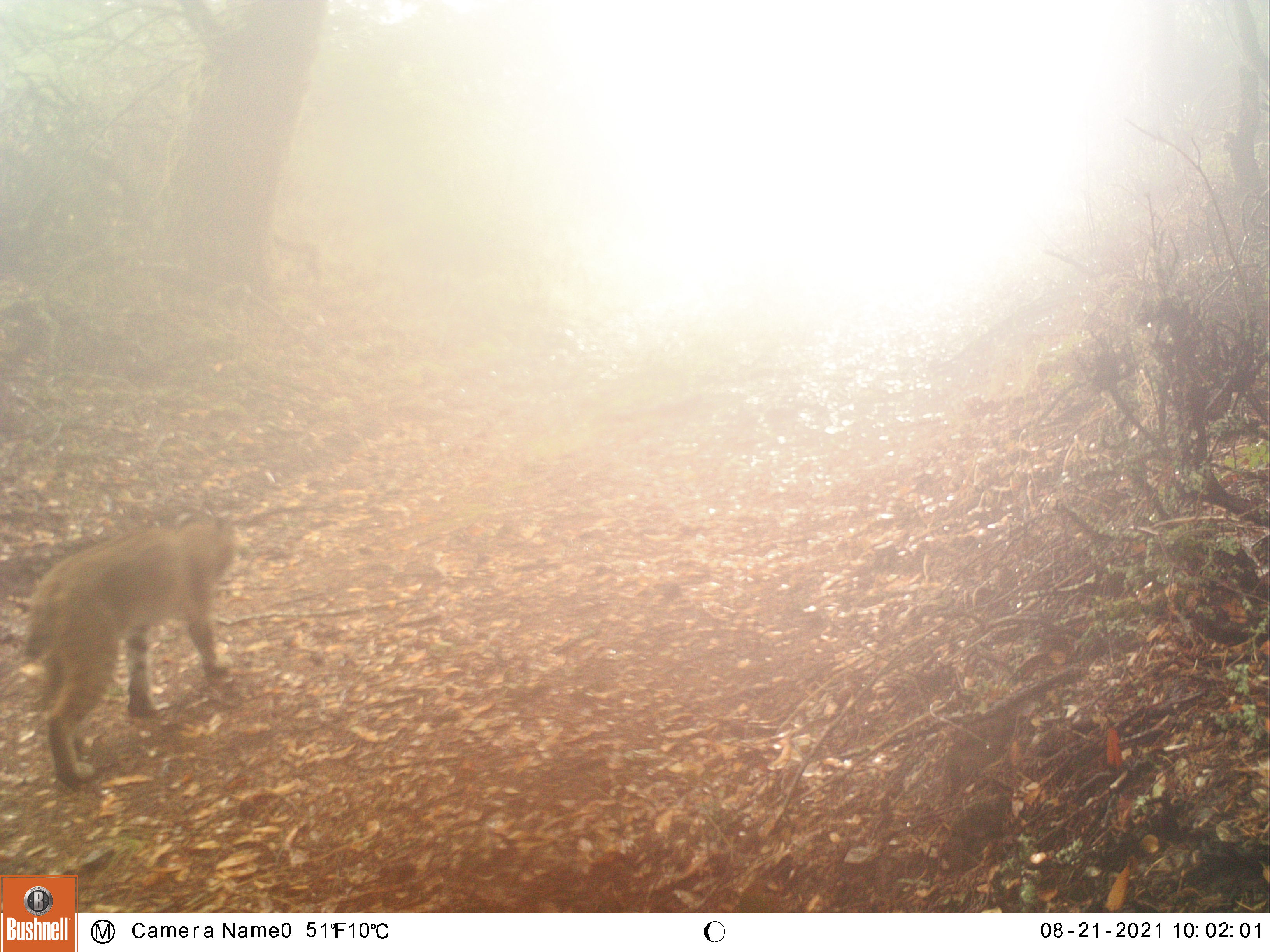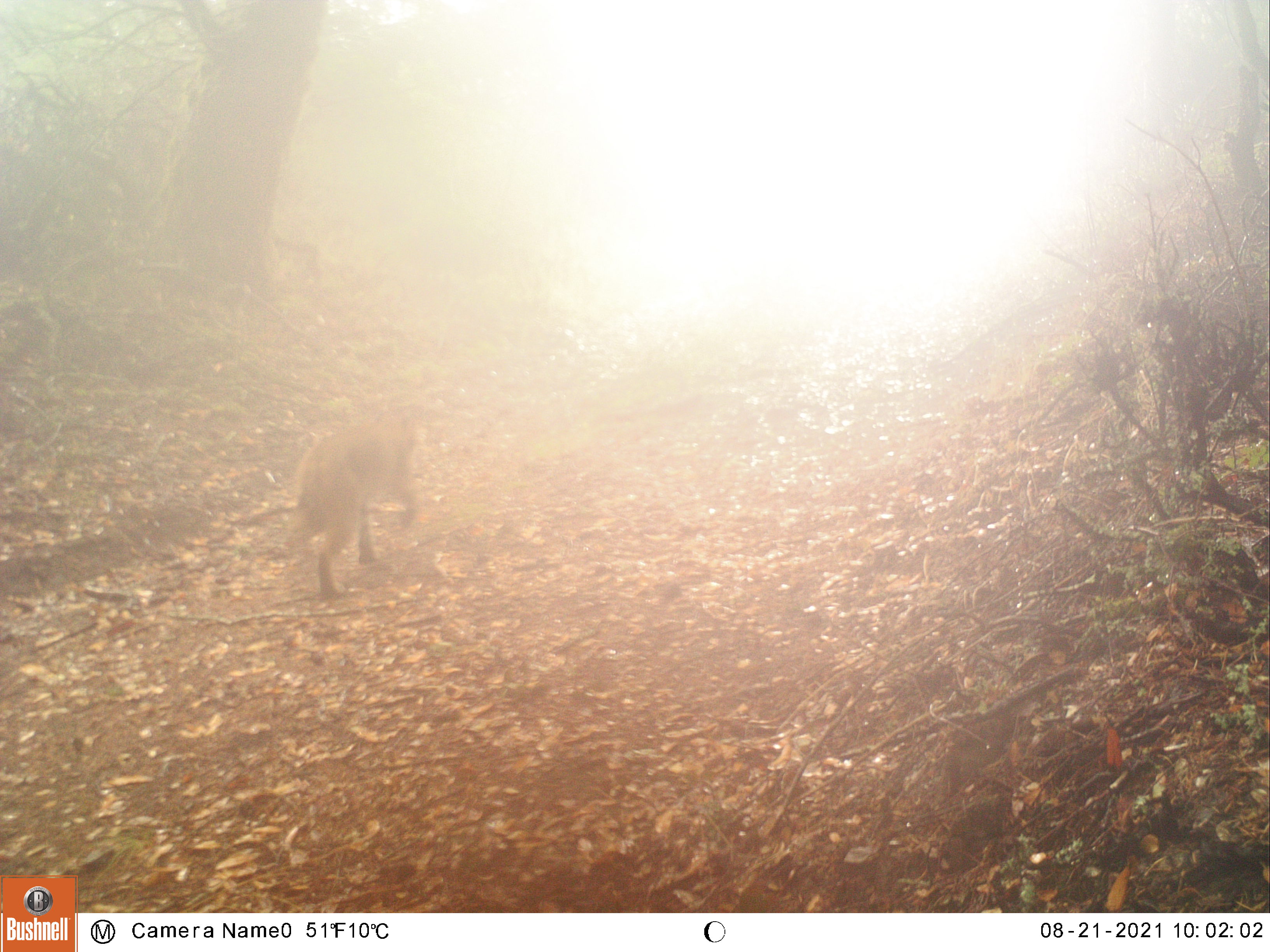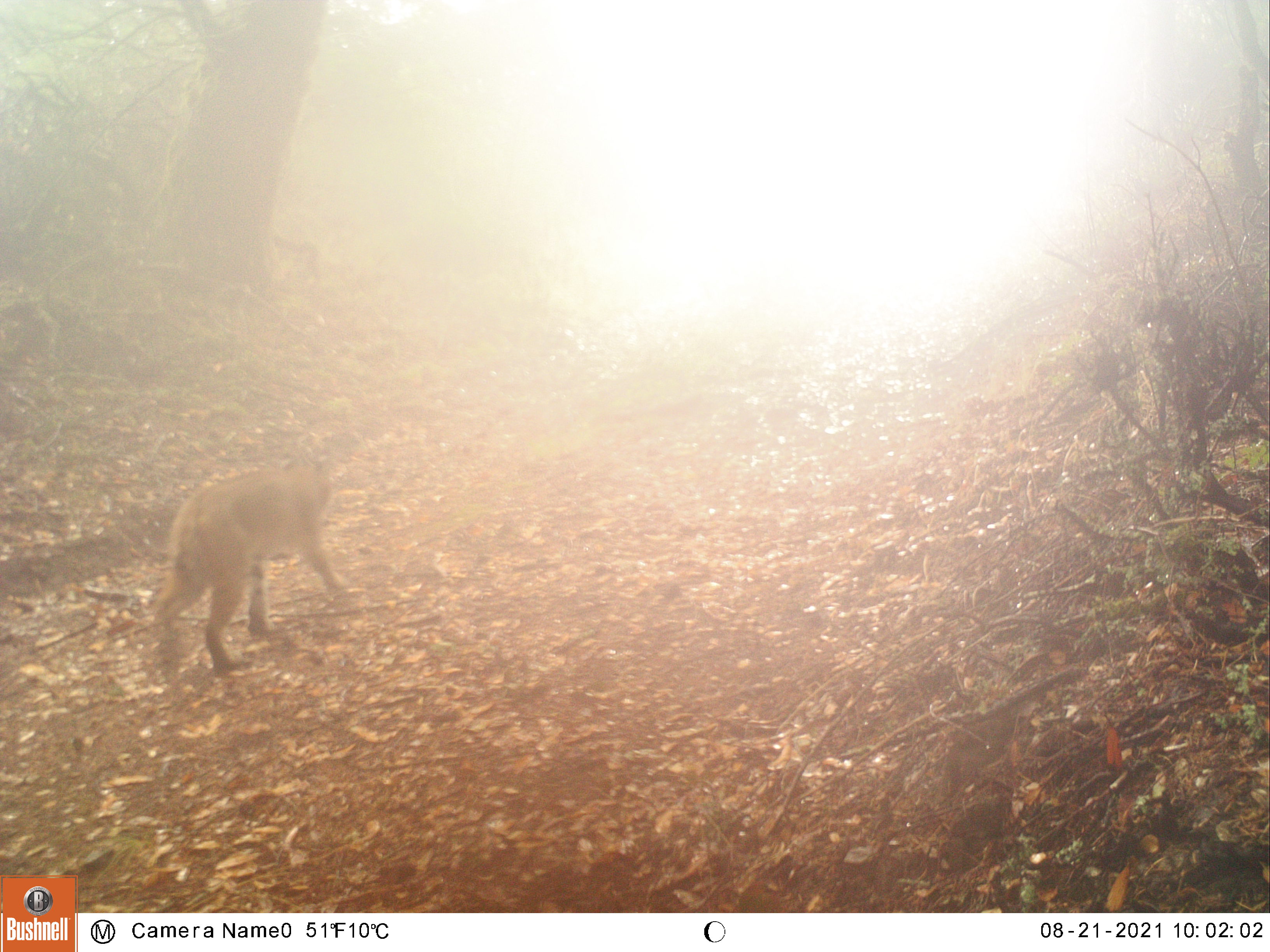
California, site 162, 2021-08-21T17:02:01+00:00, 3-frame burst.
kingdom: Animalia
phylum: Chordata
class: Mammalia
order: Carnivora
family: Felidae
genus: Lynx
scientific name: Lynx rufus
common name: bobcat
Bobcat (Lynx rufus).